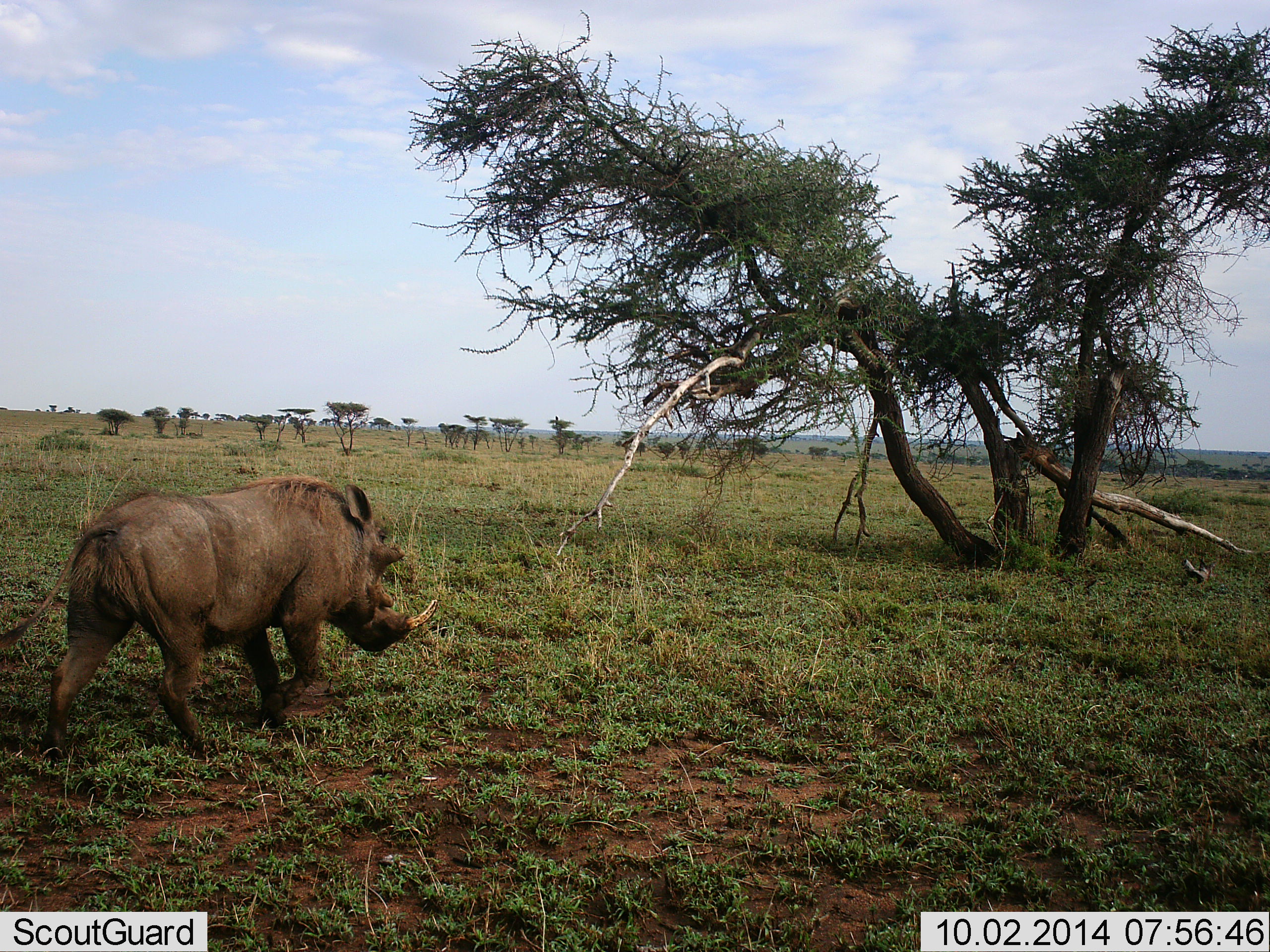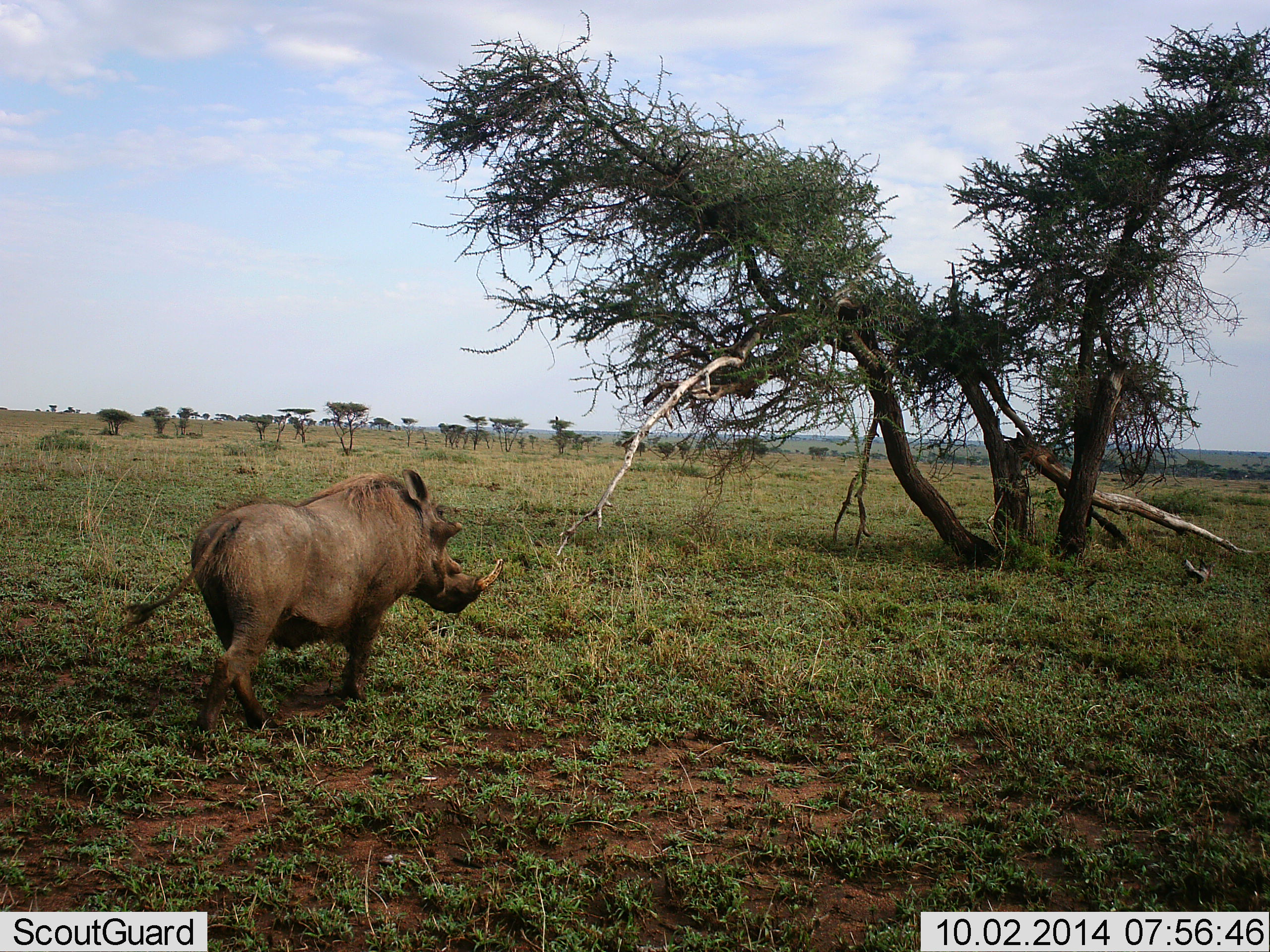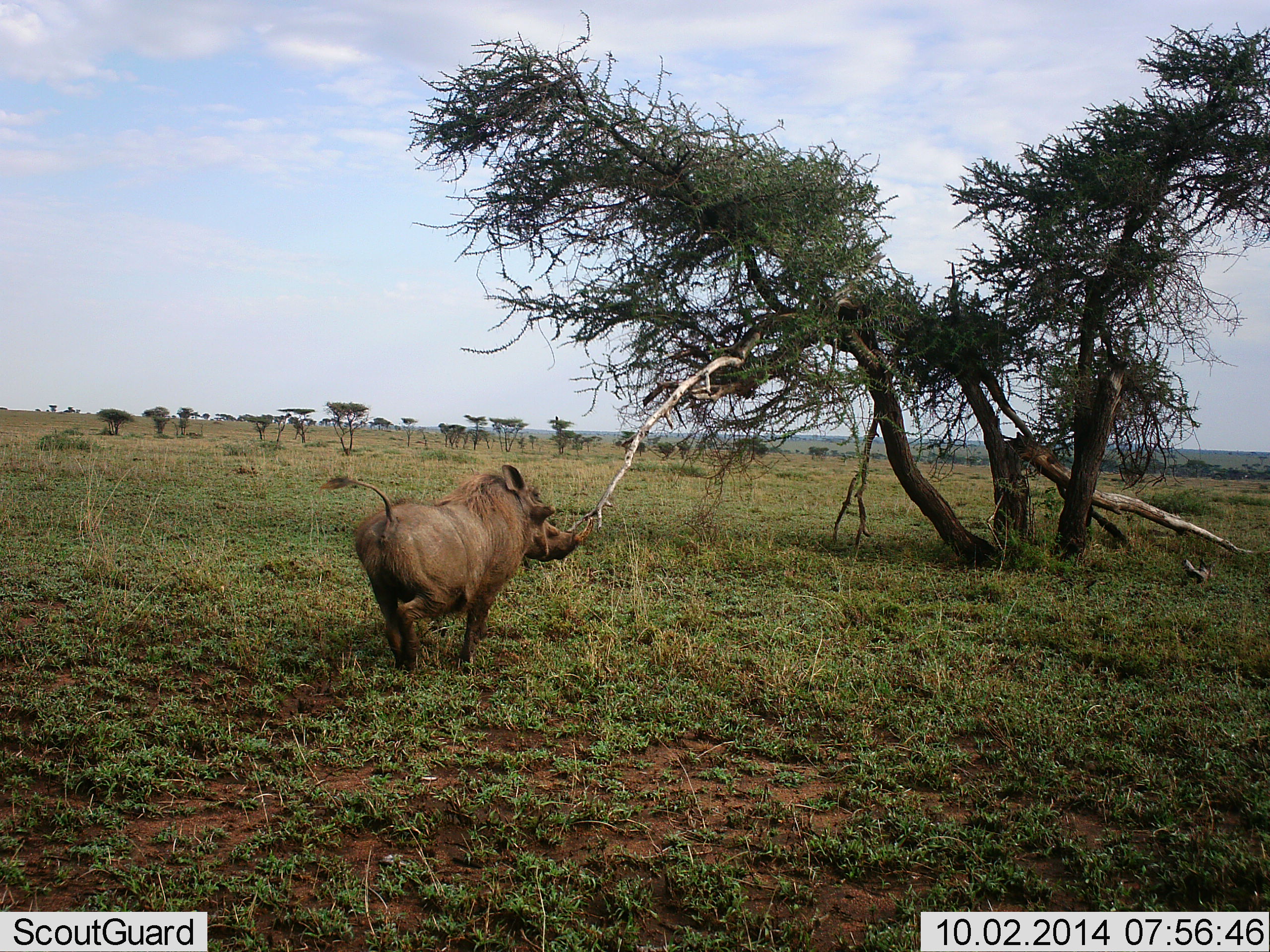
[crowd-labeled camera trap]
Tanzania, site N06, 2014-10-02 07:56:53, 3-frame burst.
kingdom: Animalia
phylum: Chordata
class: Mammalia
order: Artiodactyla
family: Suidae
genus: Phacochoerus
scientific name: Phacochoerus africanus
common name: warthog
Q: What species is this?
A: Warthog (Phacochoerus africanus).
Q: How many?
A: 1.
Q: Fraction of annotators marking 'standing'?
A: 20%.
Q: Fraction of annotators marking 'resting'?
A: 0%.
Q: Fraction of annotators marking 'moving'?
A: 100%.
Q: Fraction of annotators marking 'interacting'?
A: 0%.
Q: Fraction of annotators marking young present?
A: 0%.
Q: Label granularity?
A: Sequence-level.